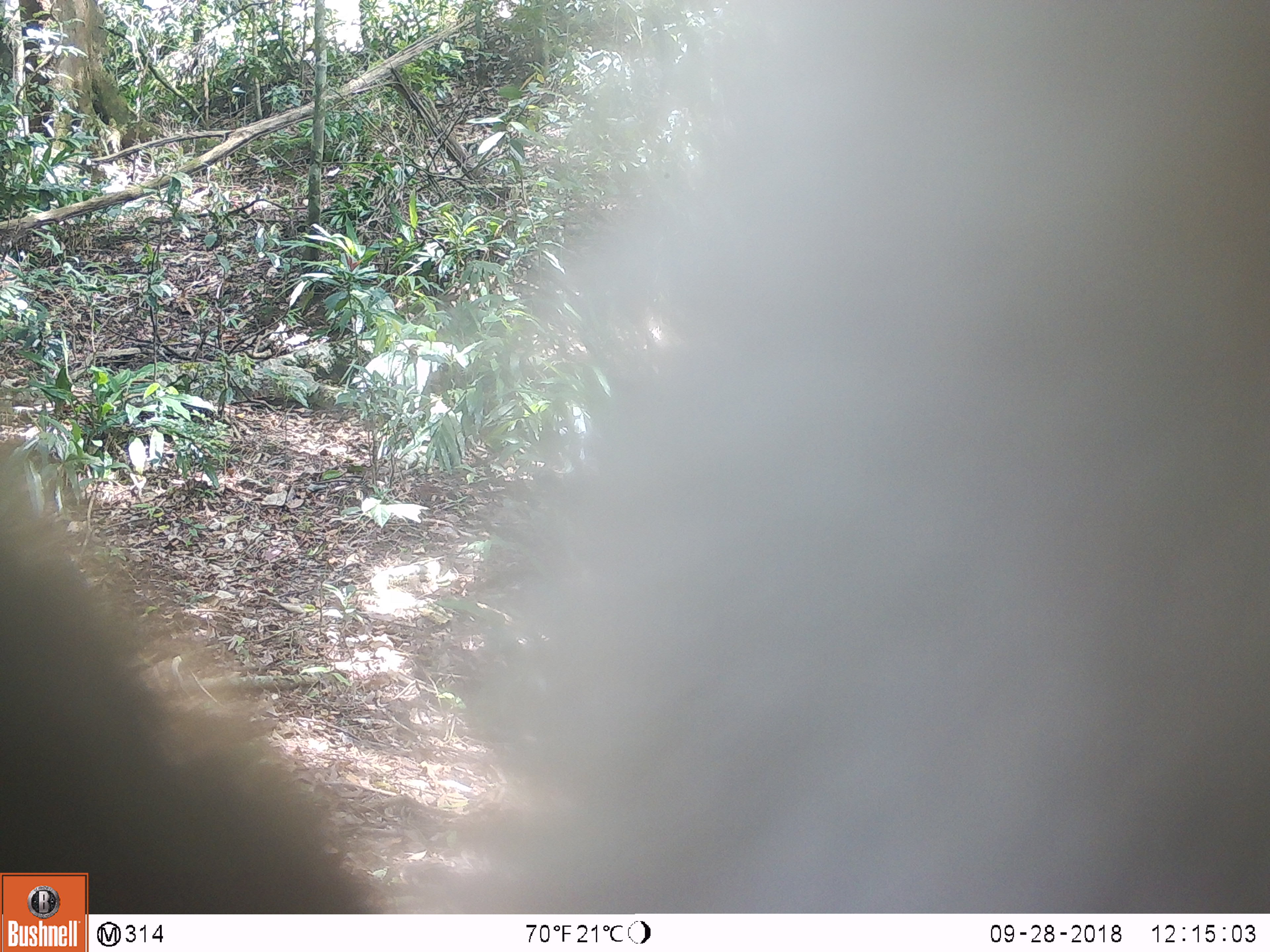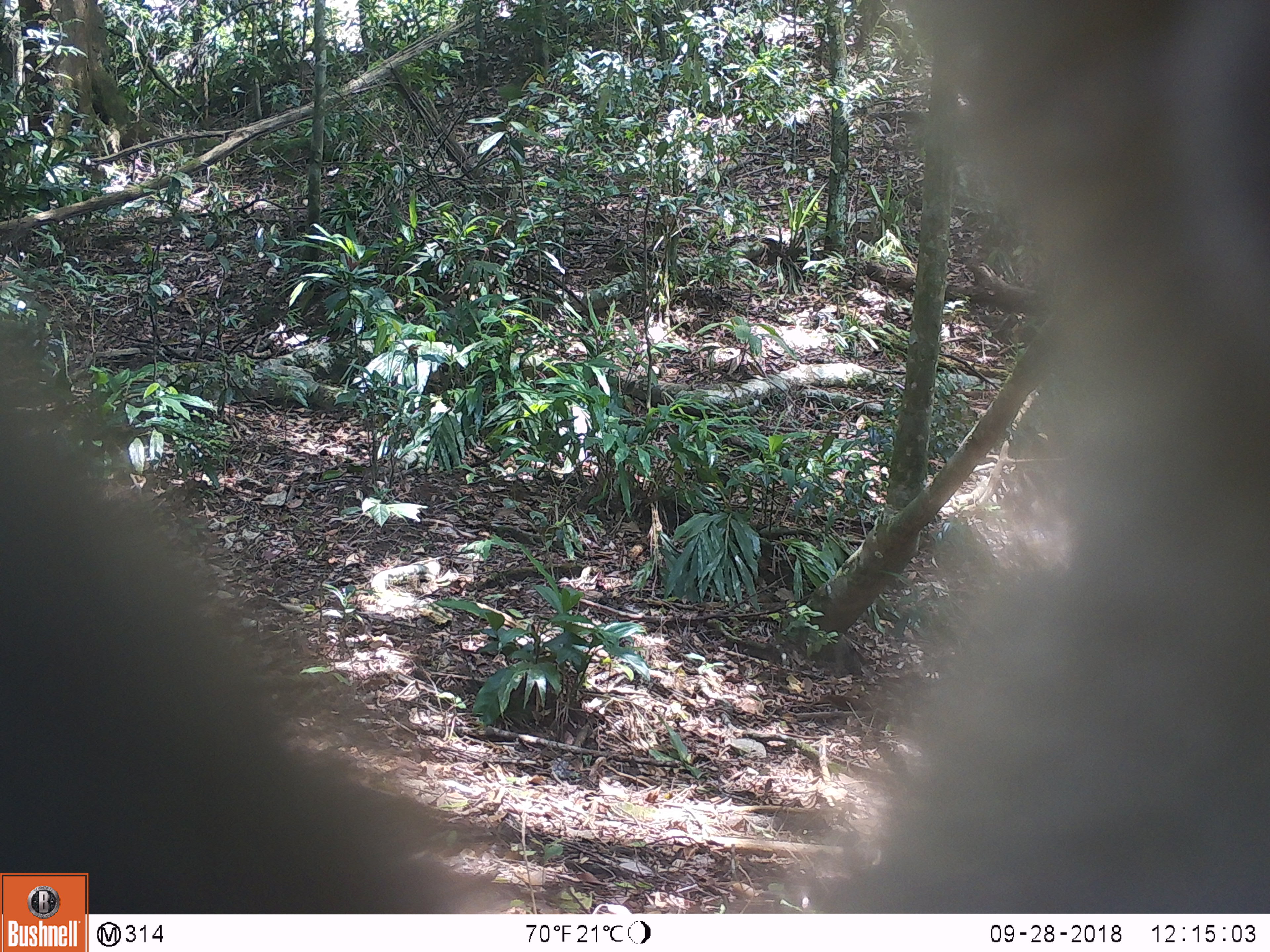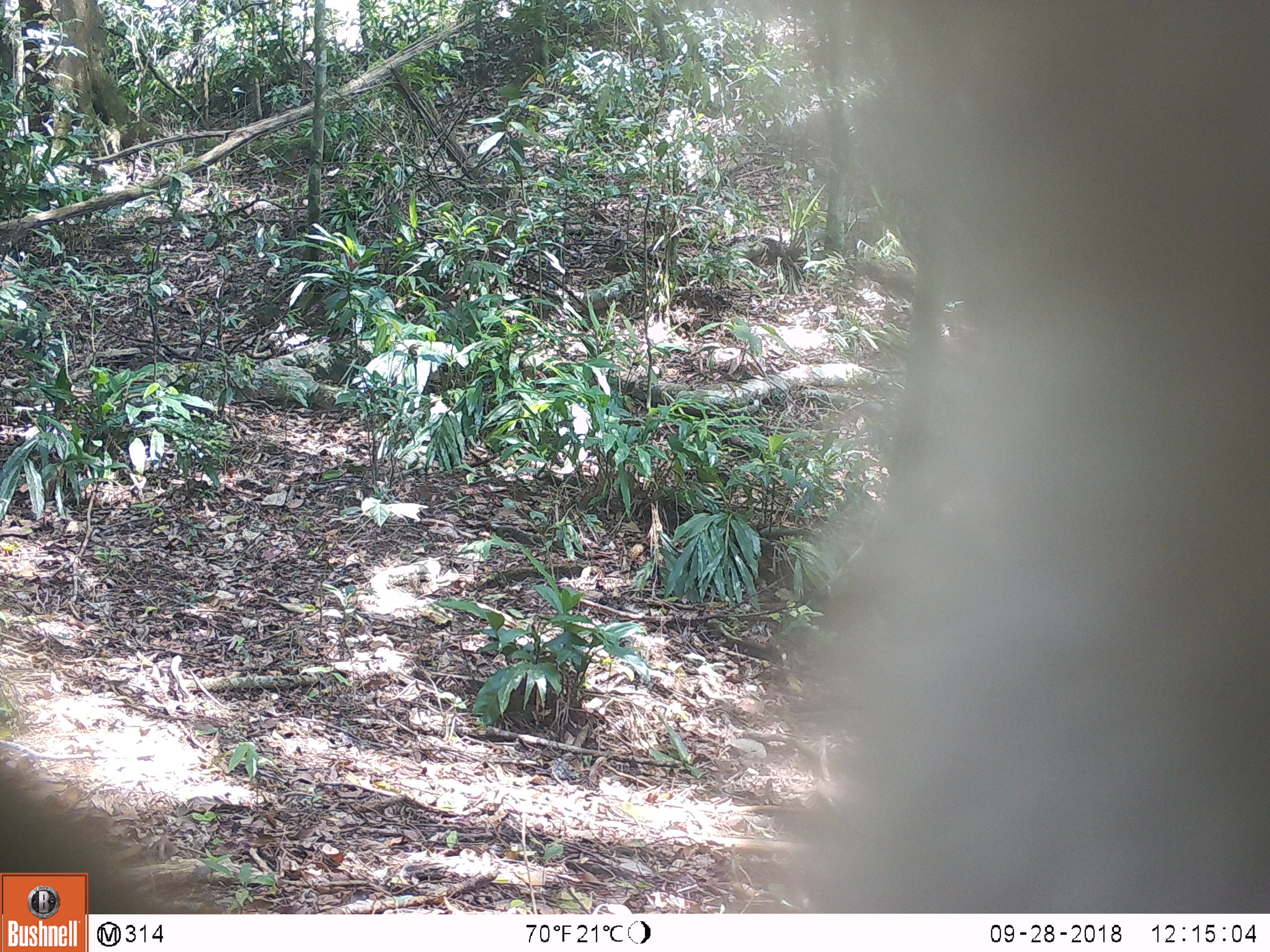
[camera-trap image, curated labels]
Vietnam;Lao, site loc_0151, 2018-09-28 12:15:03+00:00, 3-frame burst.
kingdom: Animalia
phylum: Chordata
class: Mammalia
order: Primates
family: Cercopithecidae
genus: Macaca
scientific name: Macaca nemestrina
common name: pig-tailed macaque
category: pig tailed macaque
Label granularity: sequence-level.